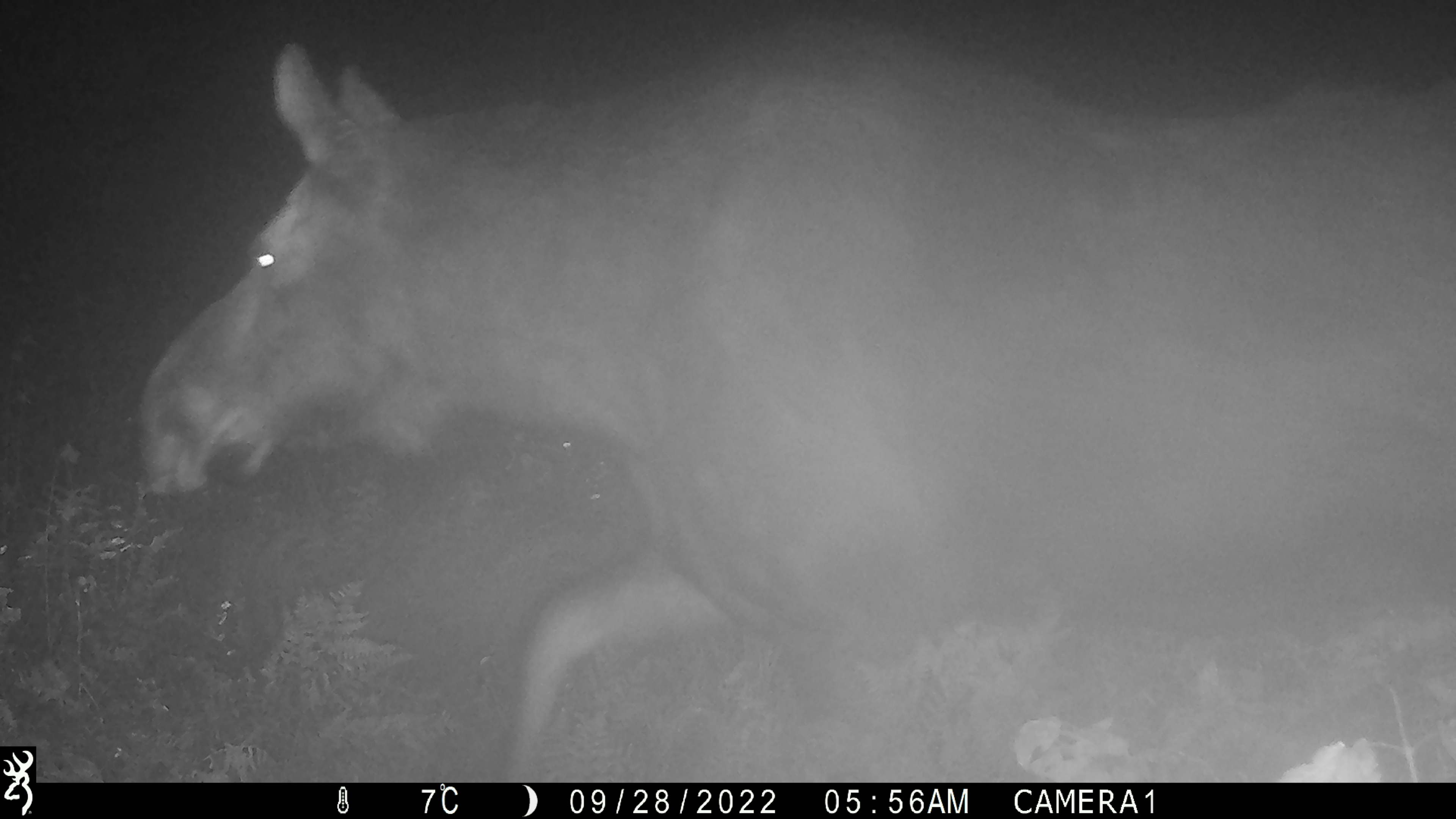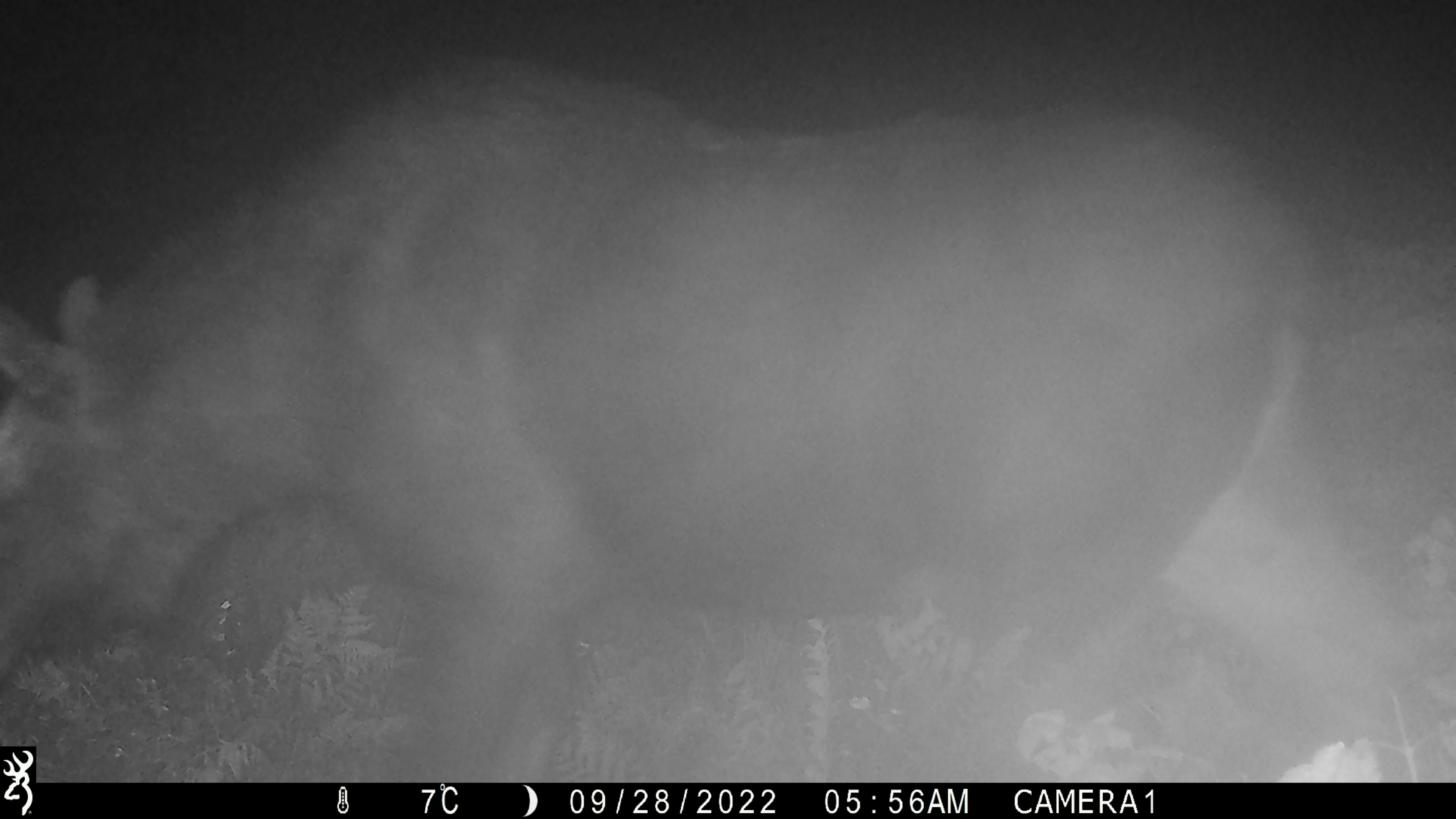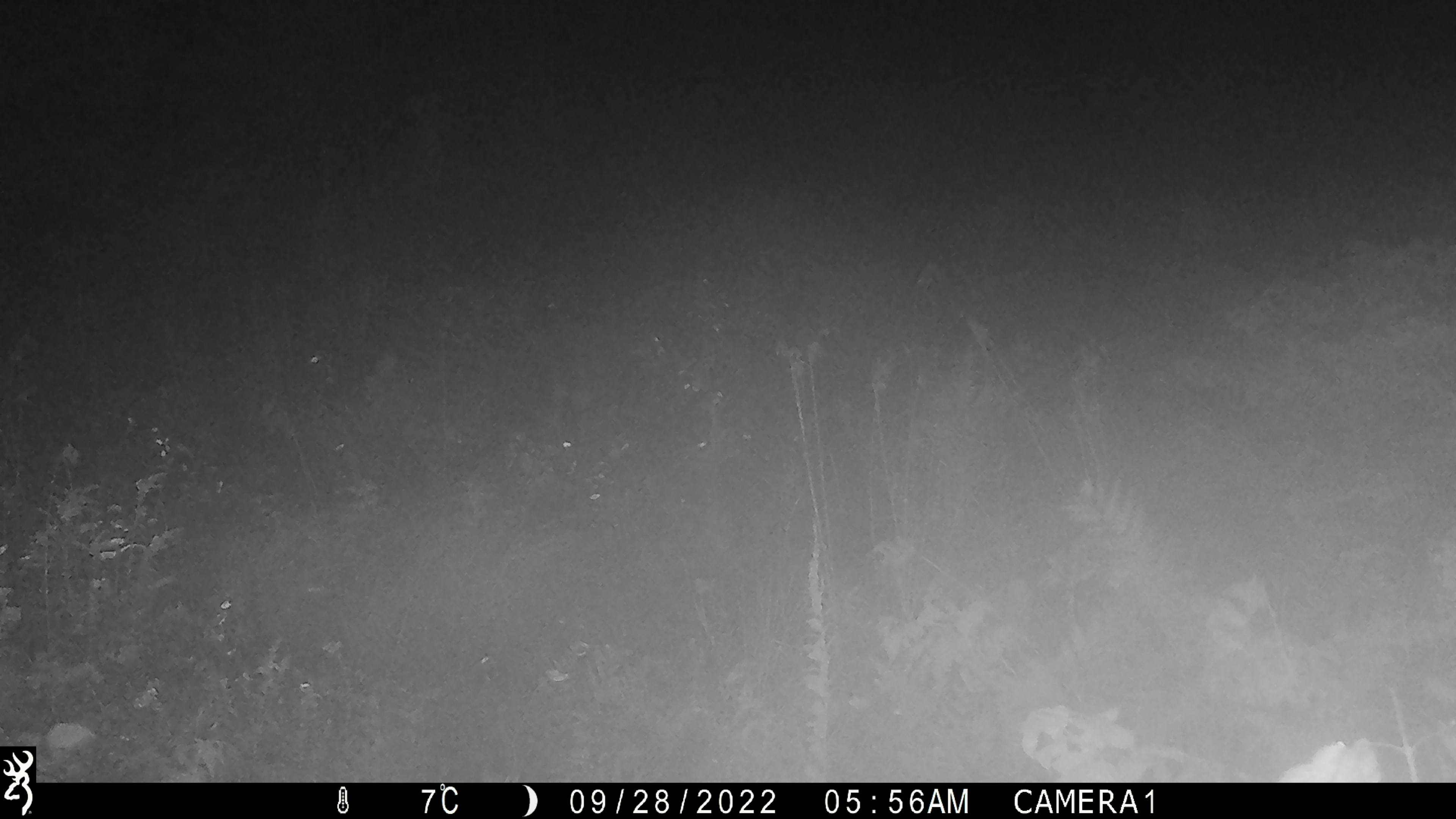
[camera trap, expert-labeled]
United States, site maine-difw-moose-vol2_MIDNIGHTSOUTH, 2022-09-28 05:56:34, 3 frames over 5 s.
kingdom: Animalia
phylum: Chordata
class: Mammalia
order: Artiodactyla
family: Cervidae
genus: Alces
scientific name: Alces alces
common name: moose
Moose (Alces alces).